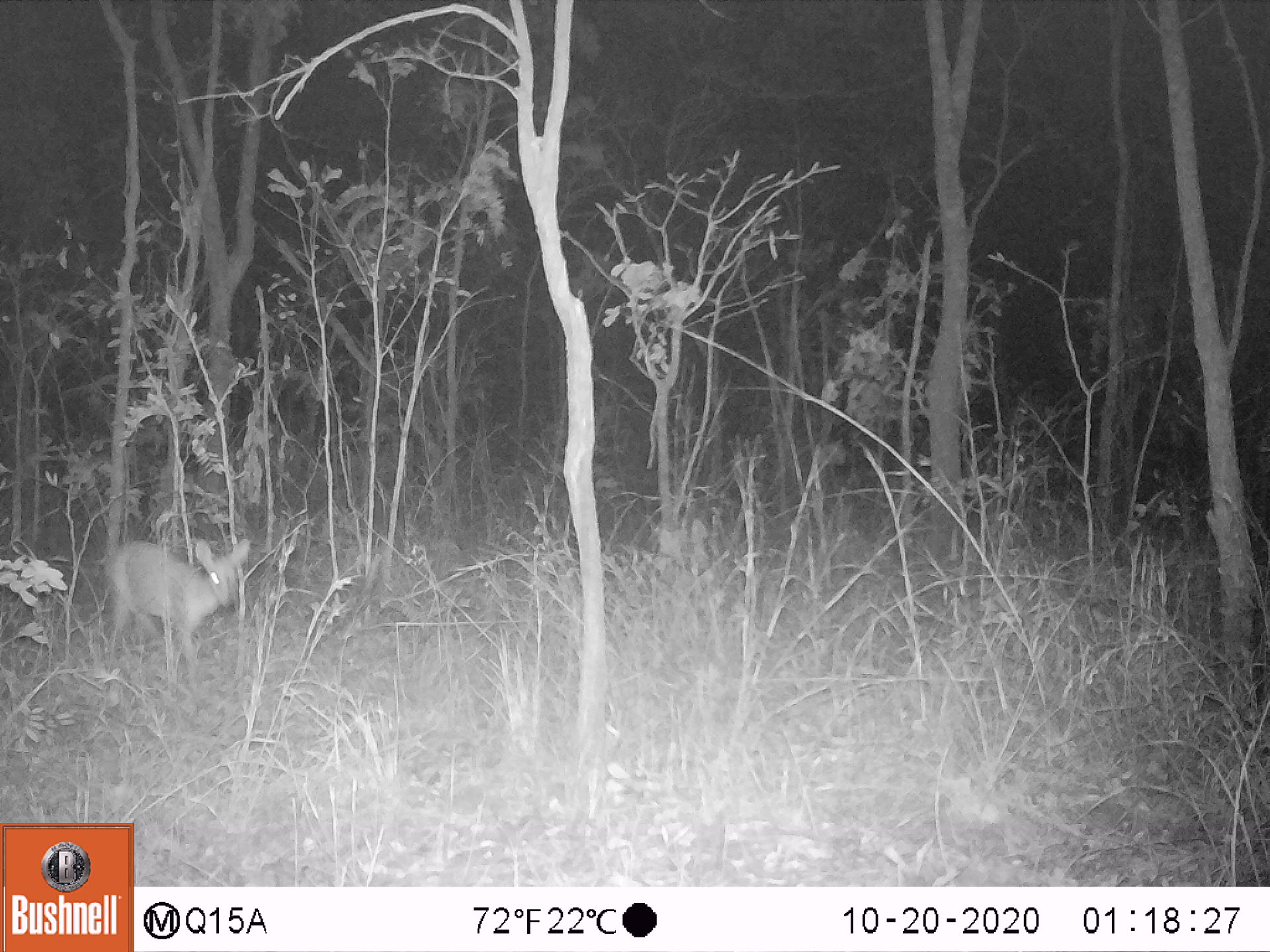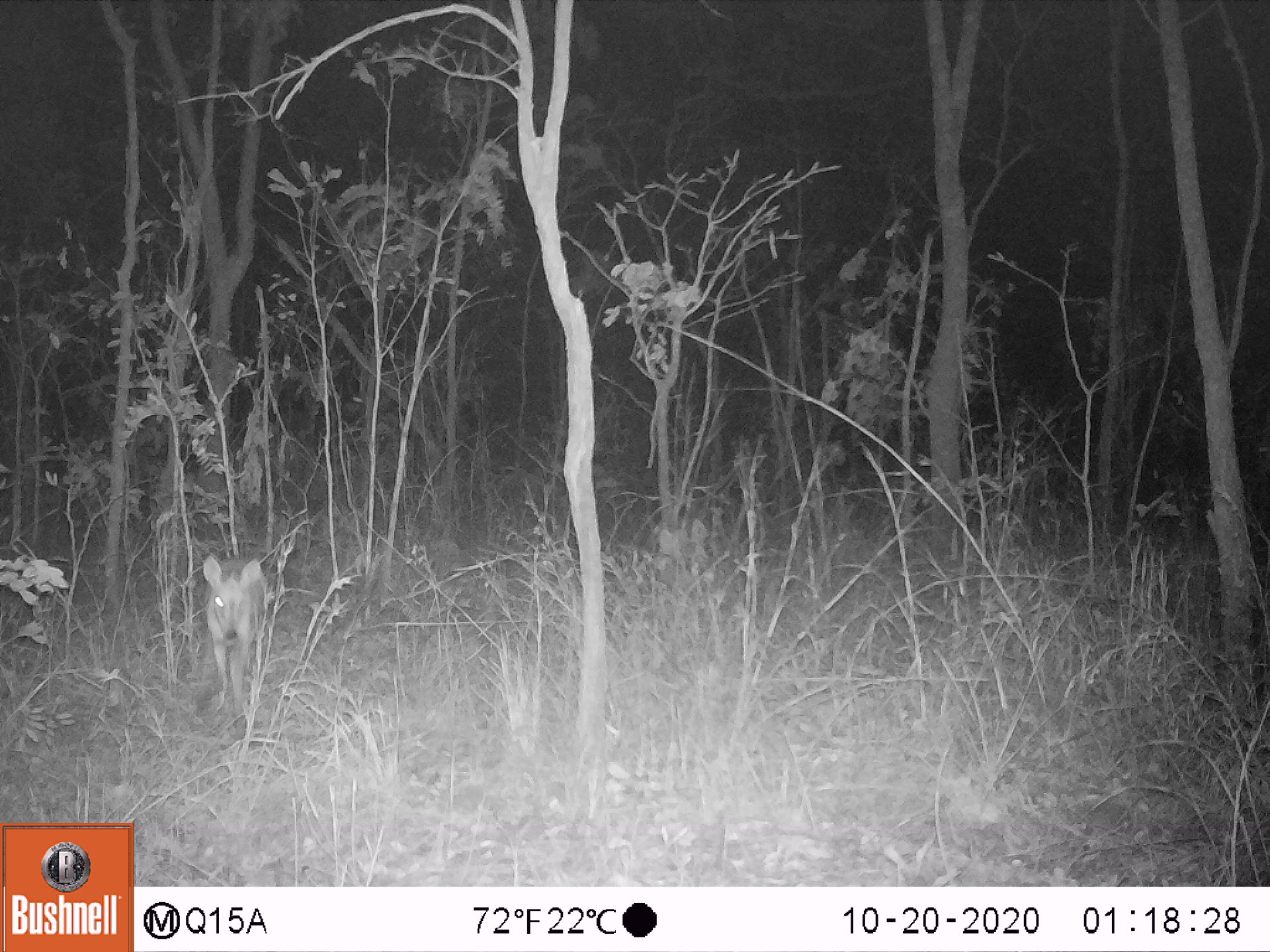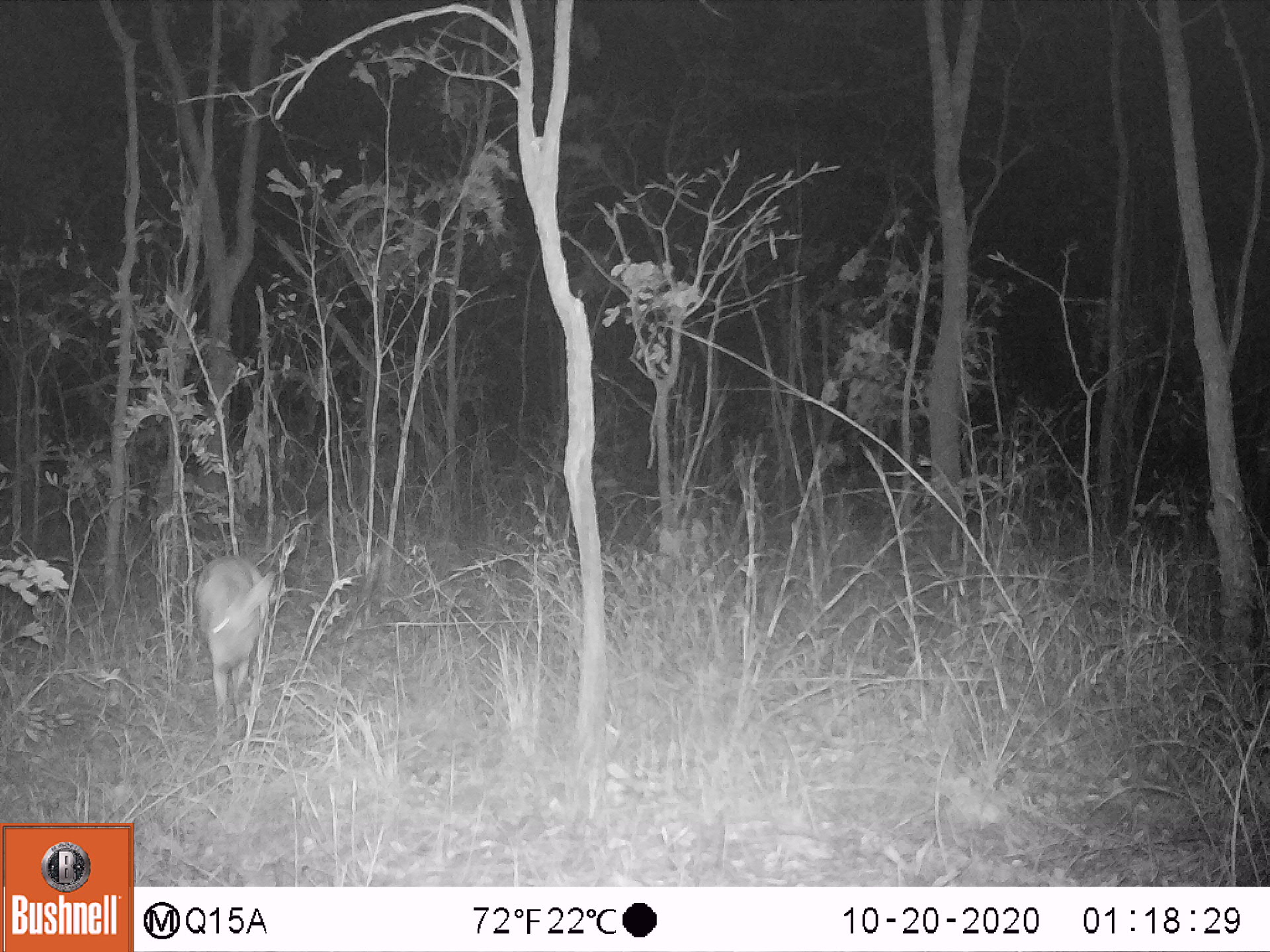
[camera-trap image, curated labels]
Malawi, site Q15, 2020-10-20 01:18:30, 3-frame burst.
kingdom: Animalia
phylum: Chordata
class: Mammalia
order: Artiodactyla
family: Bovidae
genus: Sylvicapra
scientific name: Sylvicapra grimmia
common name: common duiker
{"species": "common duiker (Sylvicapra grimmia)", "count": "1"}